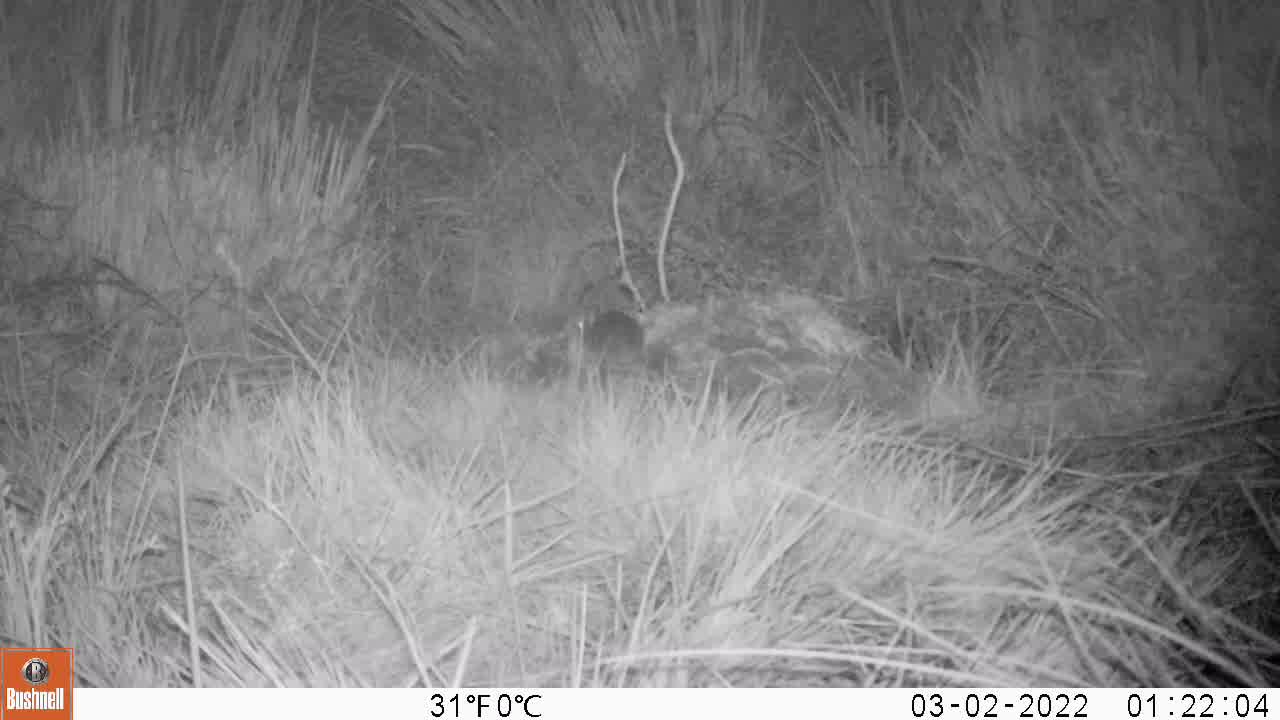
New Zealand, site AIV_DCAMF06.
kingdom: Animalia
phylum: Chordata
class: Mammalia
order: Rodentia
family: Muridae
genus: Mus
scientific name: Mus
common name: mouse